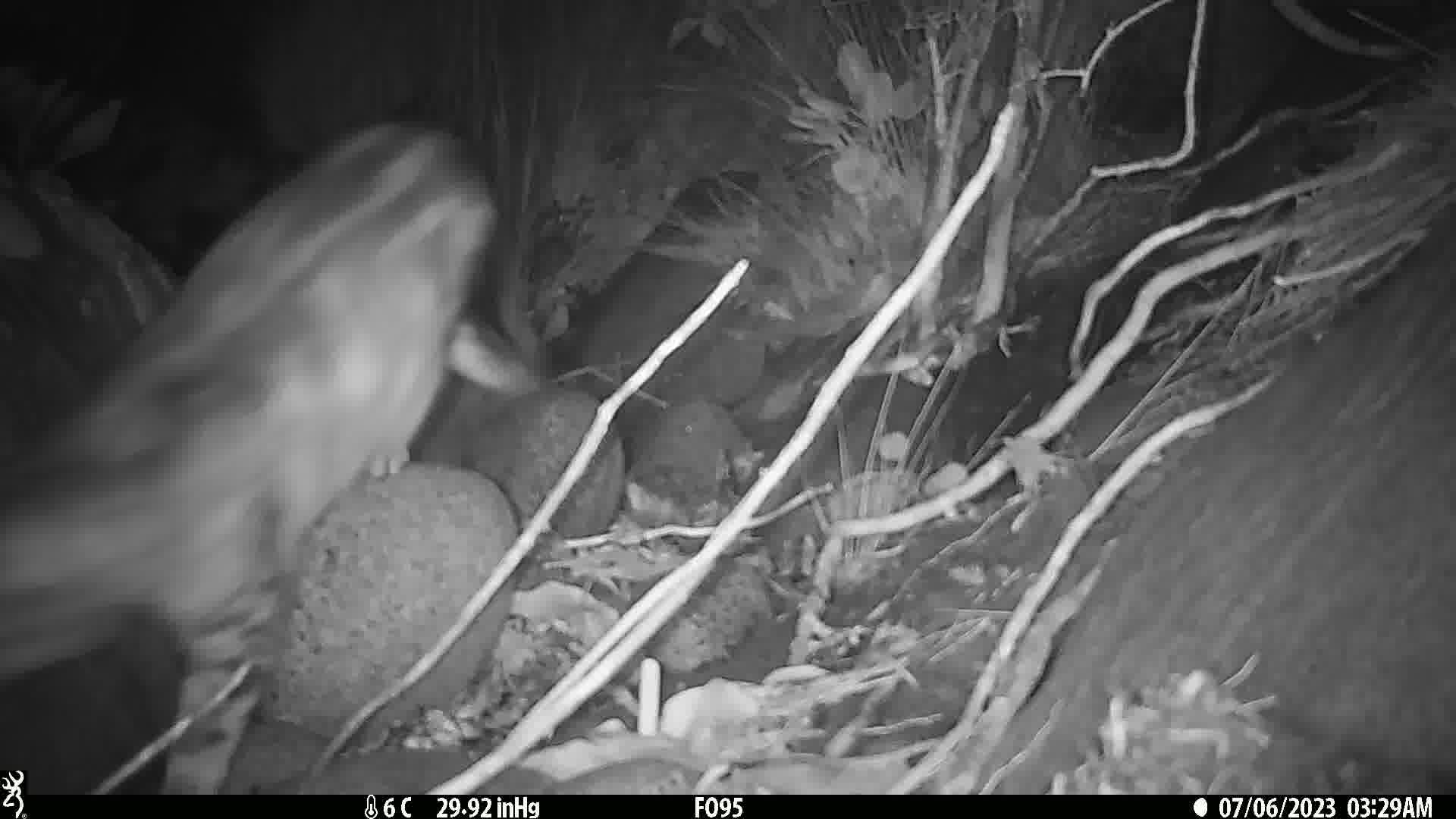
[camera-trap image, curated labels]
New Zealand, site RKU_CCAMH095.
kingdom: Animalia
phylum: Chordata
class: Mammalia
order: Carnivora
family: Felidae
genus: Felis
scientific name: Felis catus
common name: domestic cat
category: cat